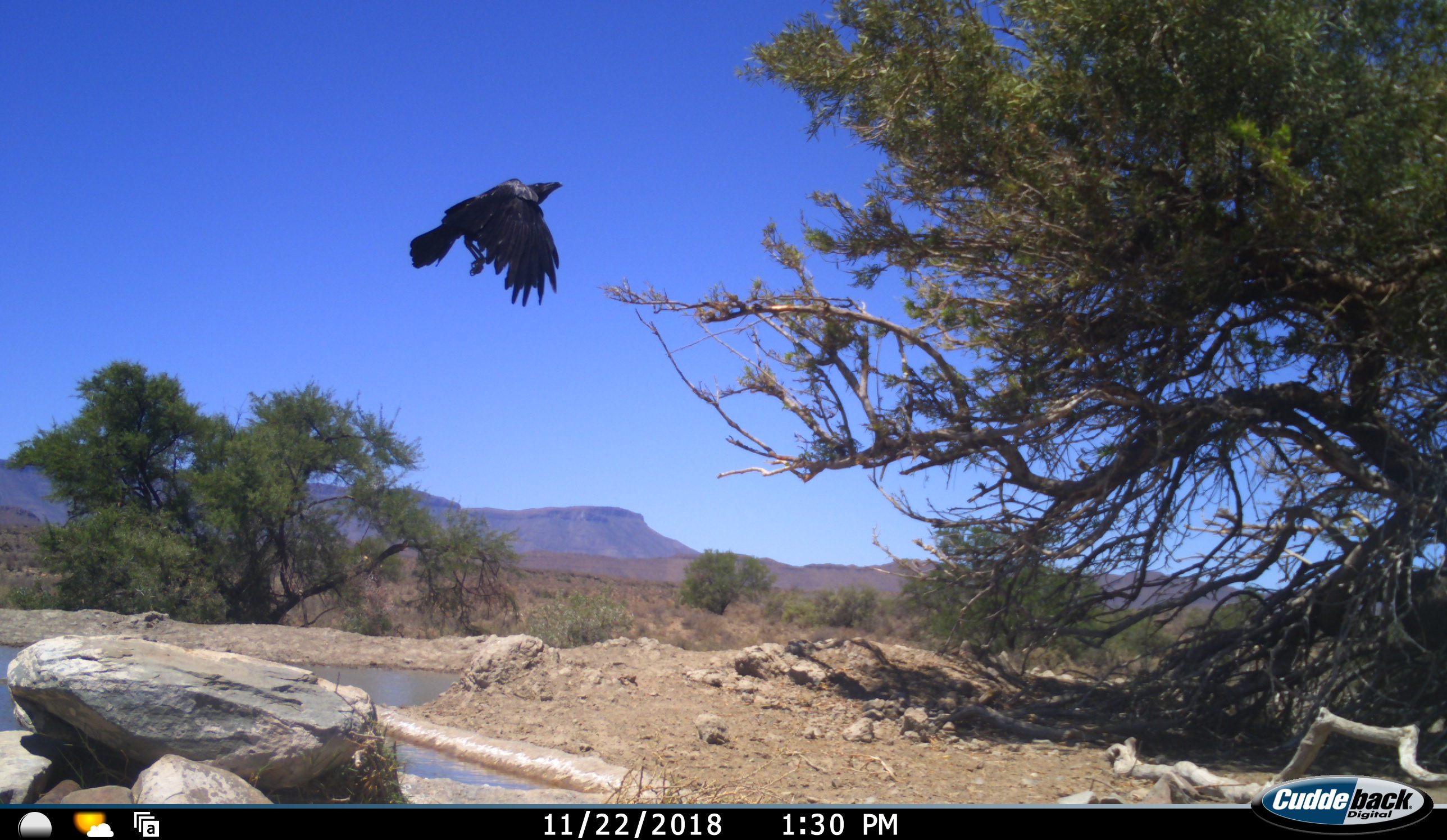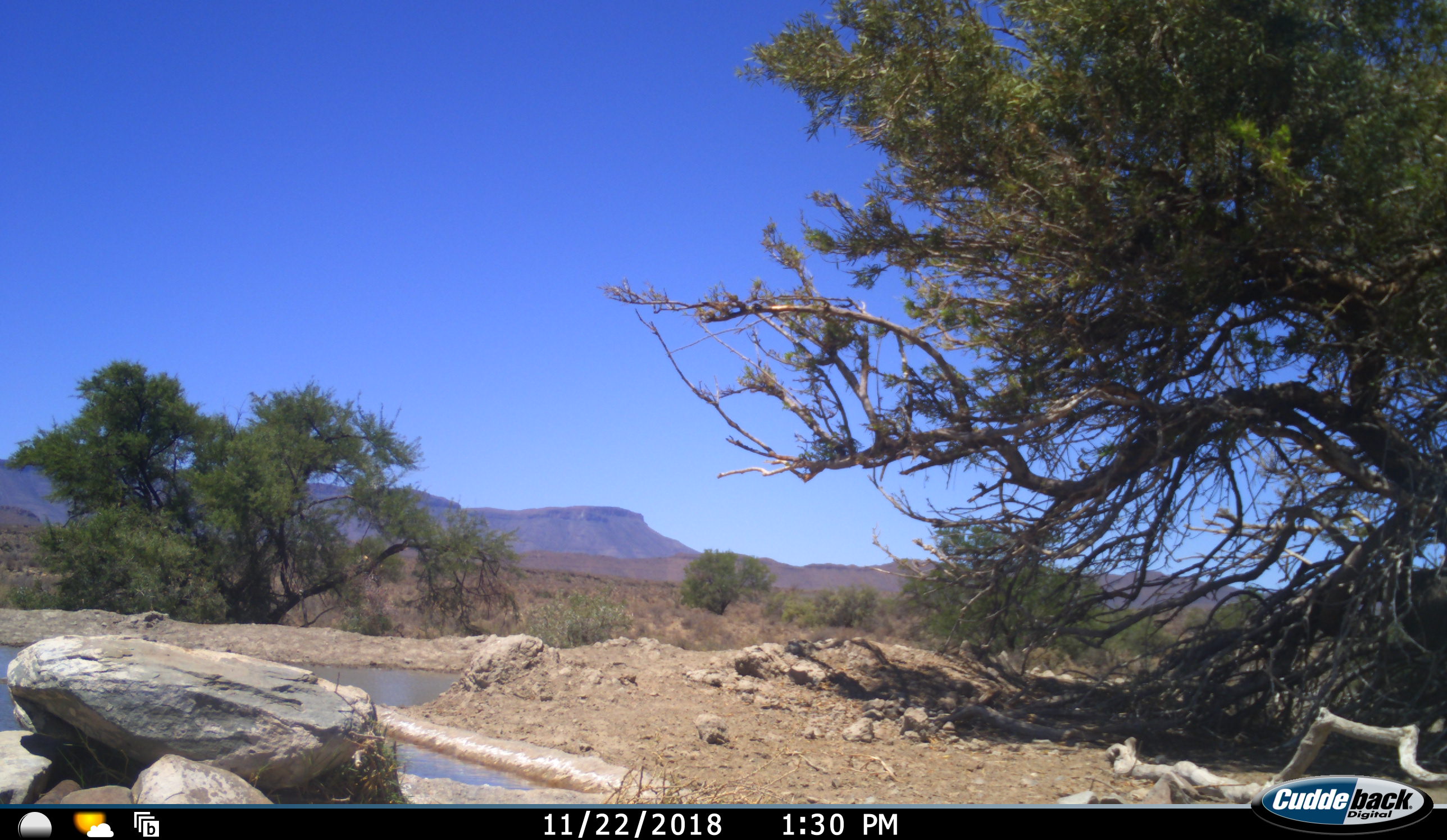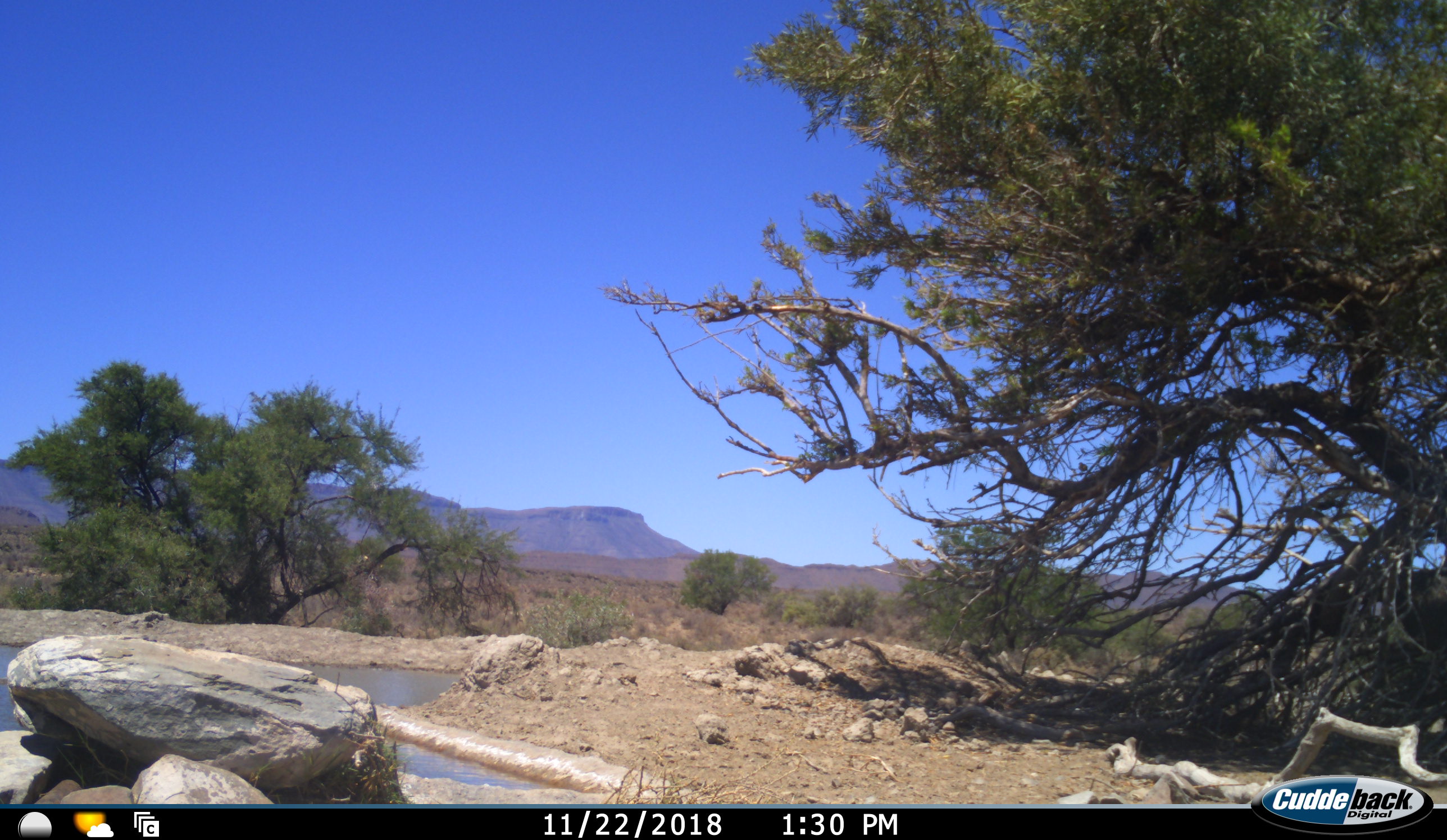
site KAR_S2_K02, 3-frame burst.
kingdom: Animalia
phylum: Chordata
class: Aves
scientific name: Aves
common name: bird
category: birdother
Birdother (bird) (Aves), count 1. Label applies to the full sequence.